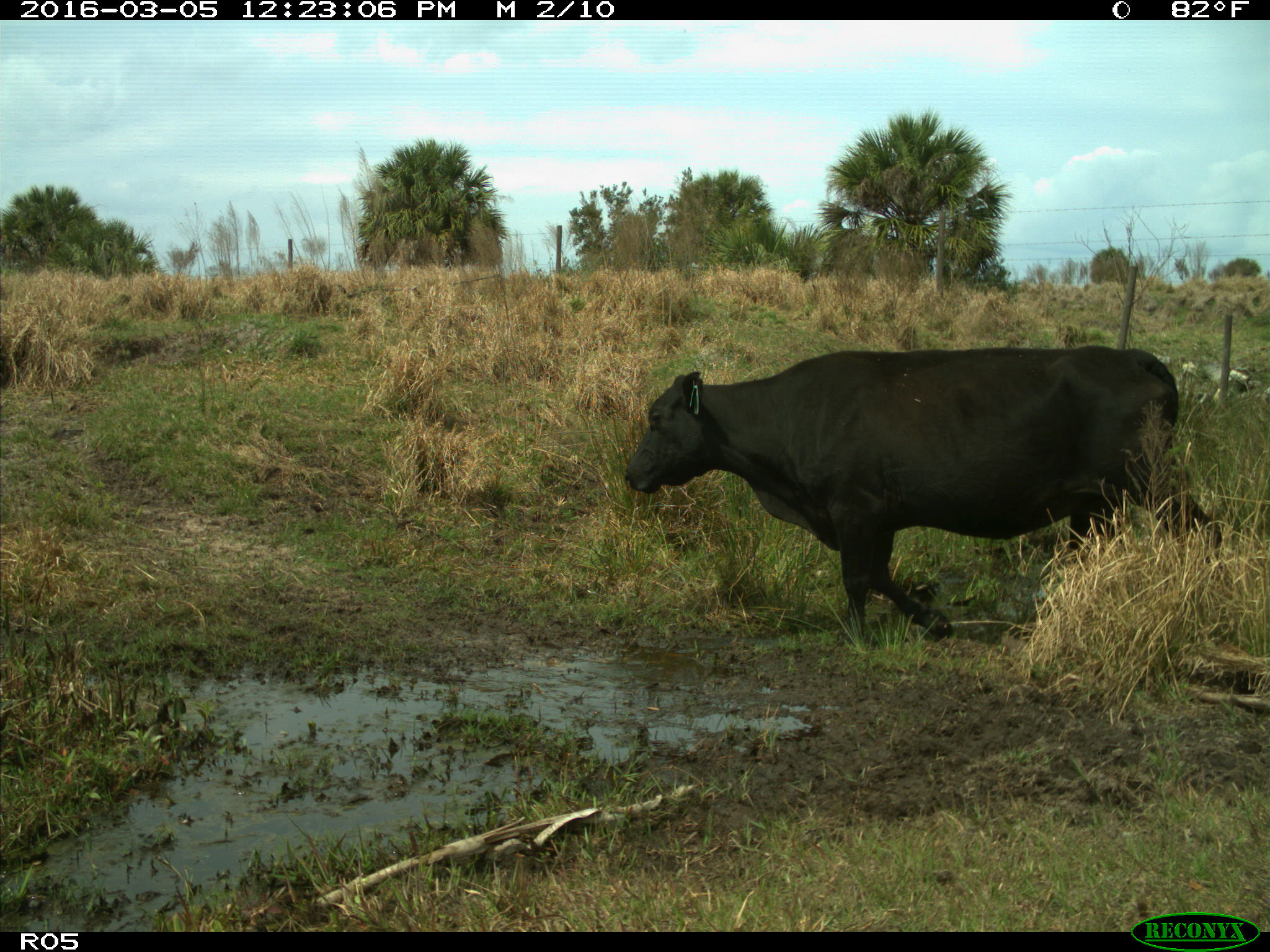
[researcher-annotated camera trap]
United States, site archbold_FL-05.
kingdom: Animalia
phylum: Chordata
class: Mammalia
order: Artiodactyla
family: Bovidae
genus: Bos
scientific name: Bos taurus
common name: domestic cow